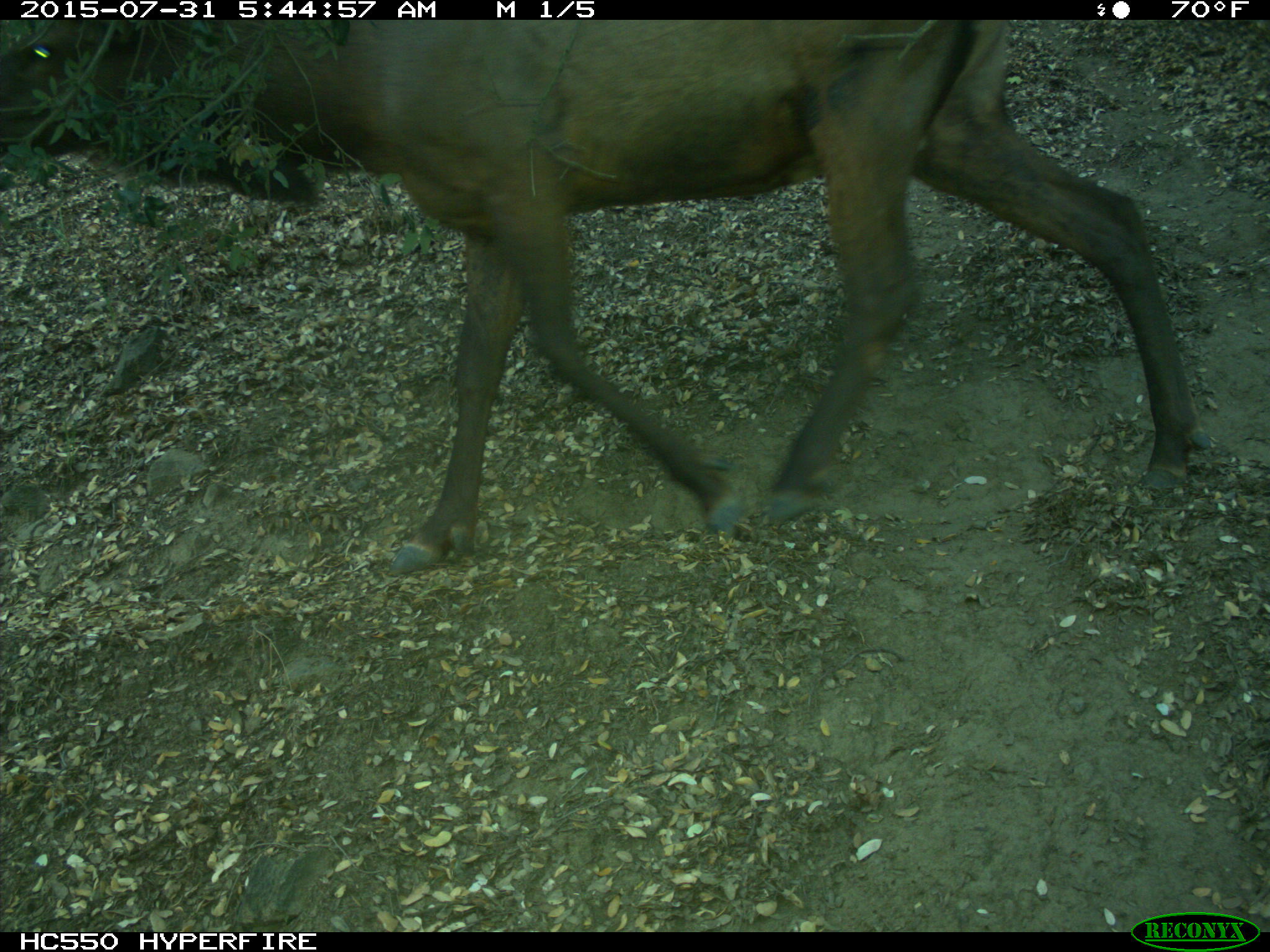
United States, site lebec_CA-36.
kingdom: Animalia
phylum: Chordata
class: Mammalia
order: Artiodactyla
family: Cervidae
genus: Cervus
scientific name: Cervus canadensis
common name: elk